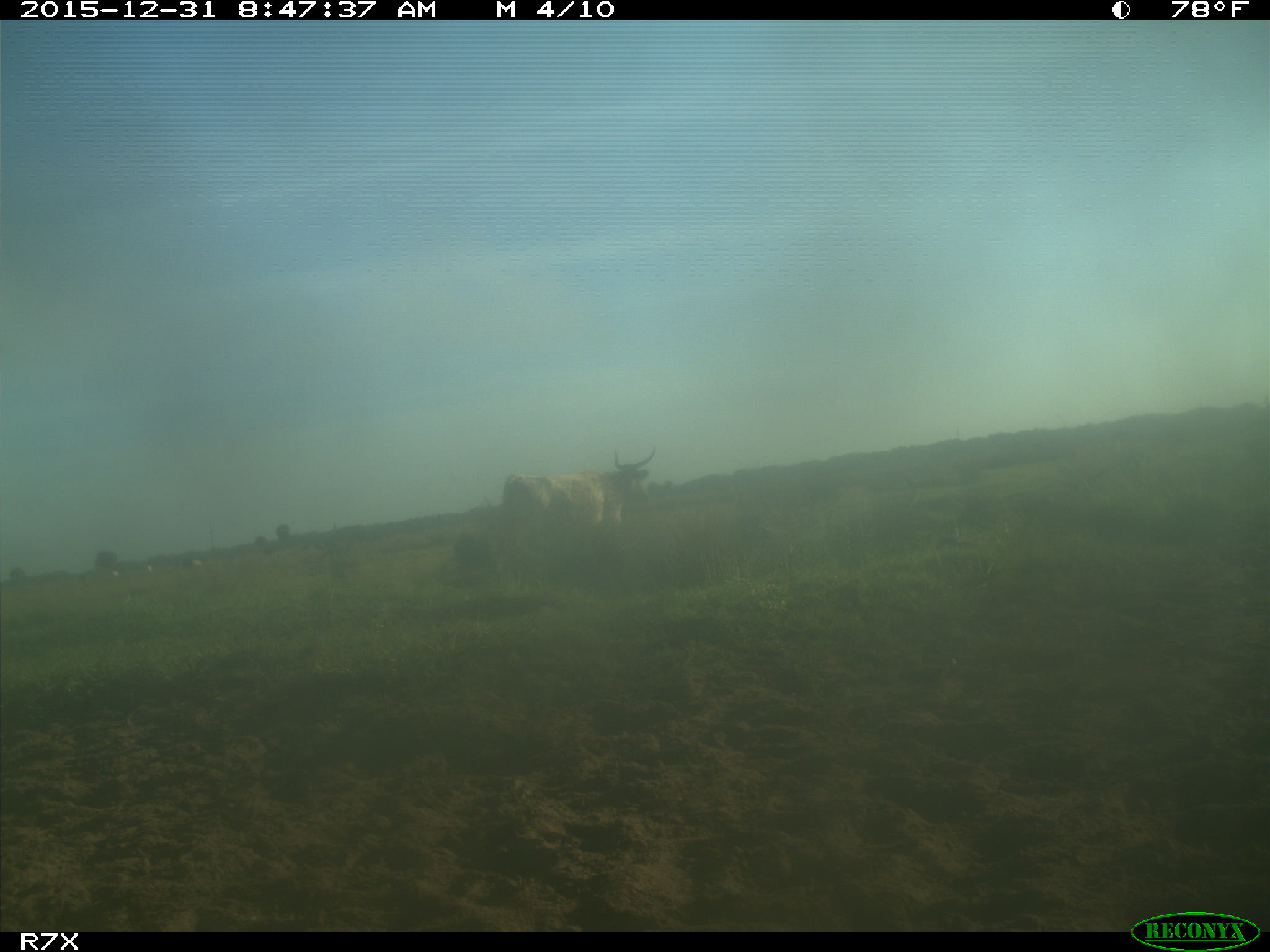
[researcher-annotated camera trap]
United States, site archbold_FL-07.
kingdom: Animalia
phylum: Chordata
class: Mammalia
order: Artiodactyla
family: Bovidae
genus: Bos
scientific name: Bos taurus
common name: domestic cow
Bos taurus (domestic cow).